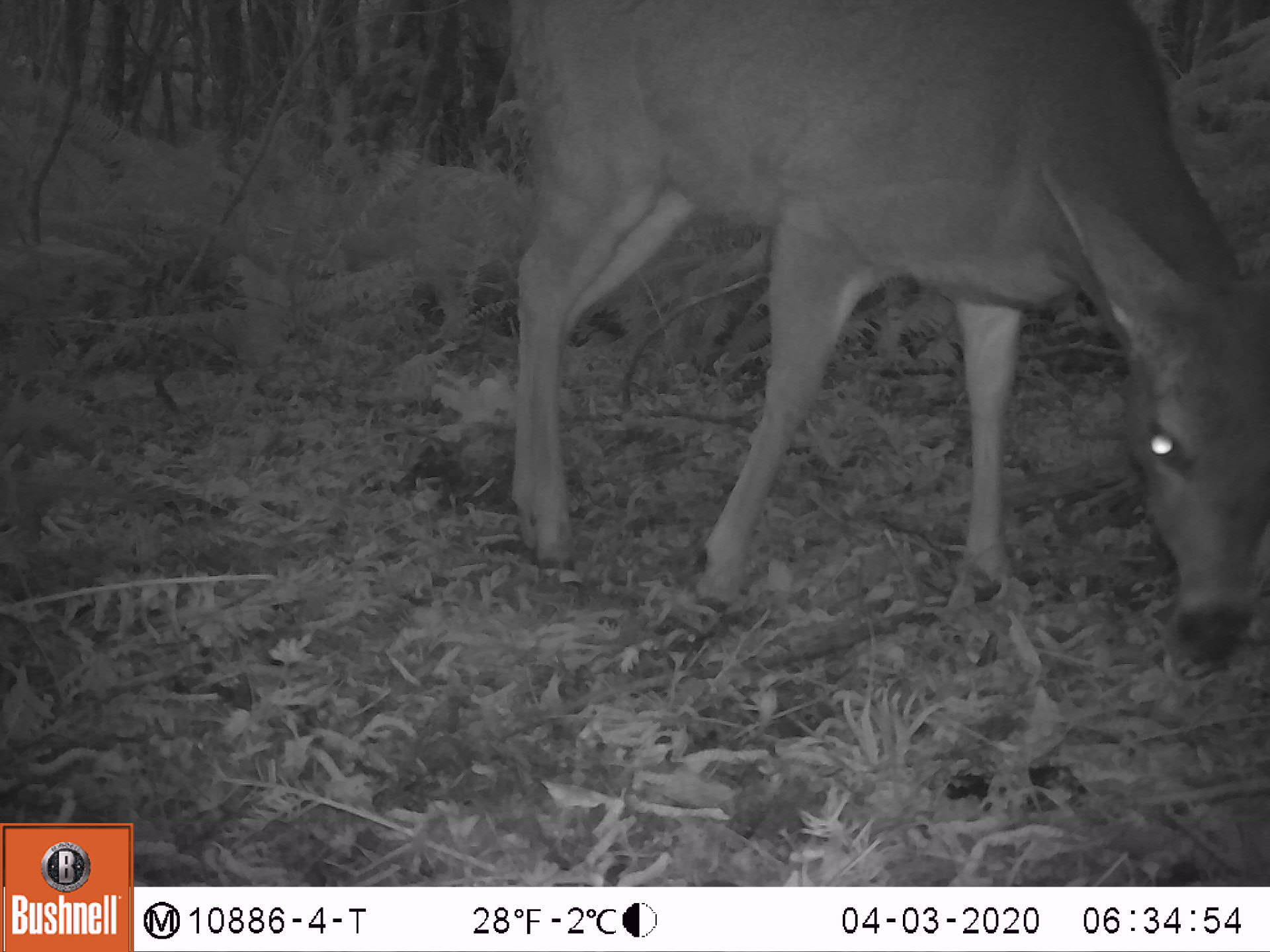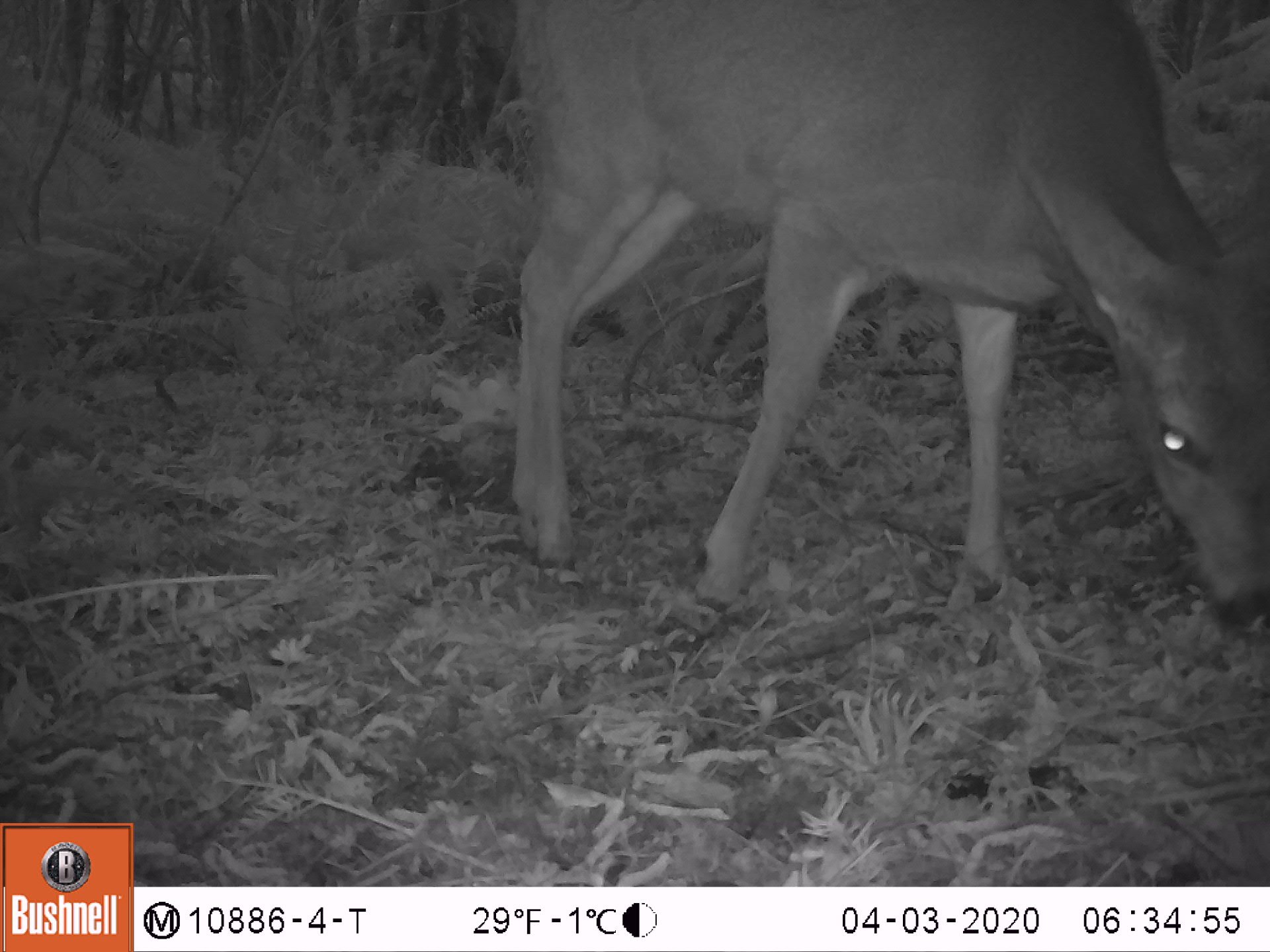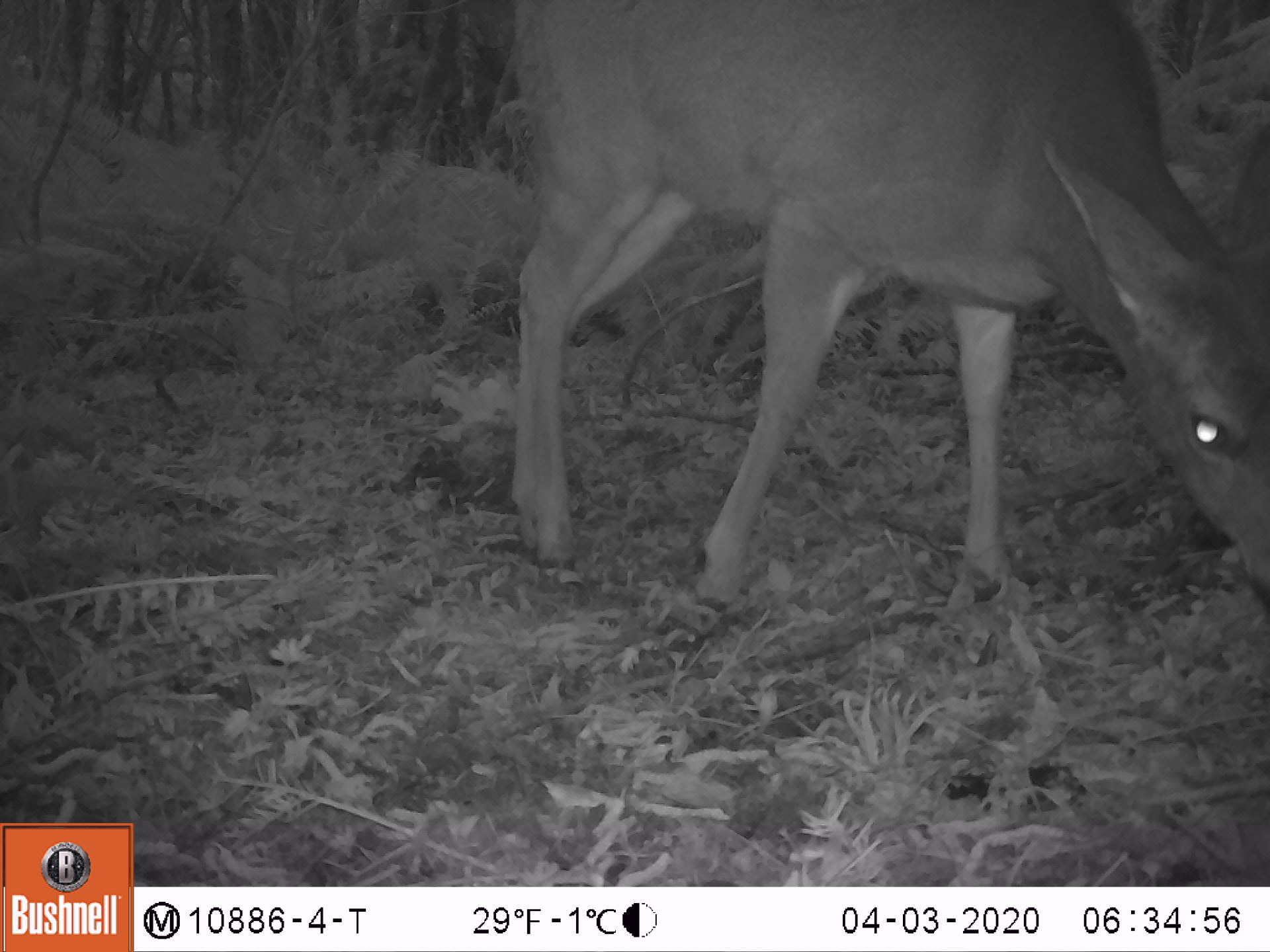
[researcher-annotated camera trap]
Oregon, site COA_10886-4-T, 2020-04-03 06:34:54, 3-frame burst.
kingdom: Animalia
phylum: Chordata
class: Mammalia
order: Artiodactyla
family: Cervidae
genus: Odocoileus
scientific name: Odocoileus hemionus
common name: black-tailed deer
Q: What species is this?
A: Black-tailed deer (Odocoileus hemionus).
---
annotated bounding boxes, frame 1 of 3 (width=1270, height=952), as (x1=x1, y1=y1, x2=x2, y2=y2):
black-tailed deer: (x1=486, y1=1, x2=1268, y2=671)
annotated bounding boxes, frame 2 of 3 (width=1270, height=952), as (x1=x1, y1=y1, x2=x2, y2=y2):
black-tailed deer: (x1=488, y1=3, x2=1266, y2=633)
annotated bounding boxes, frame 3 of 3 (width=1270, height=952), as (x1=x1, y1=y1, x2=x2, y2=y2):
black-tailed deer: (x1=492, y1=3, x2=1266, y2=618)